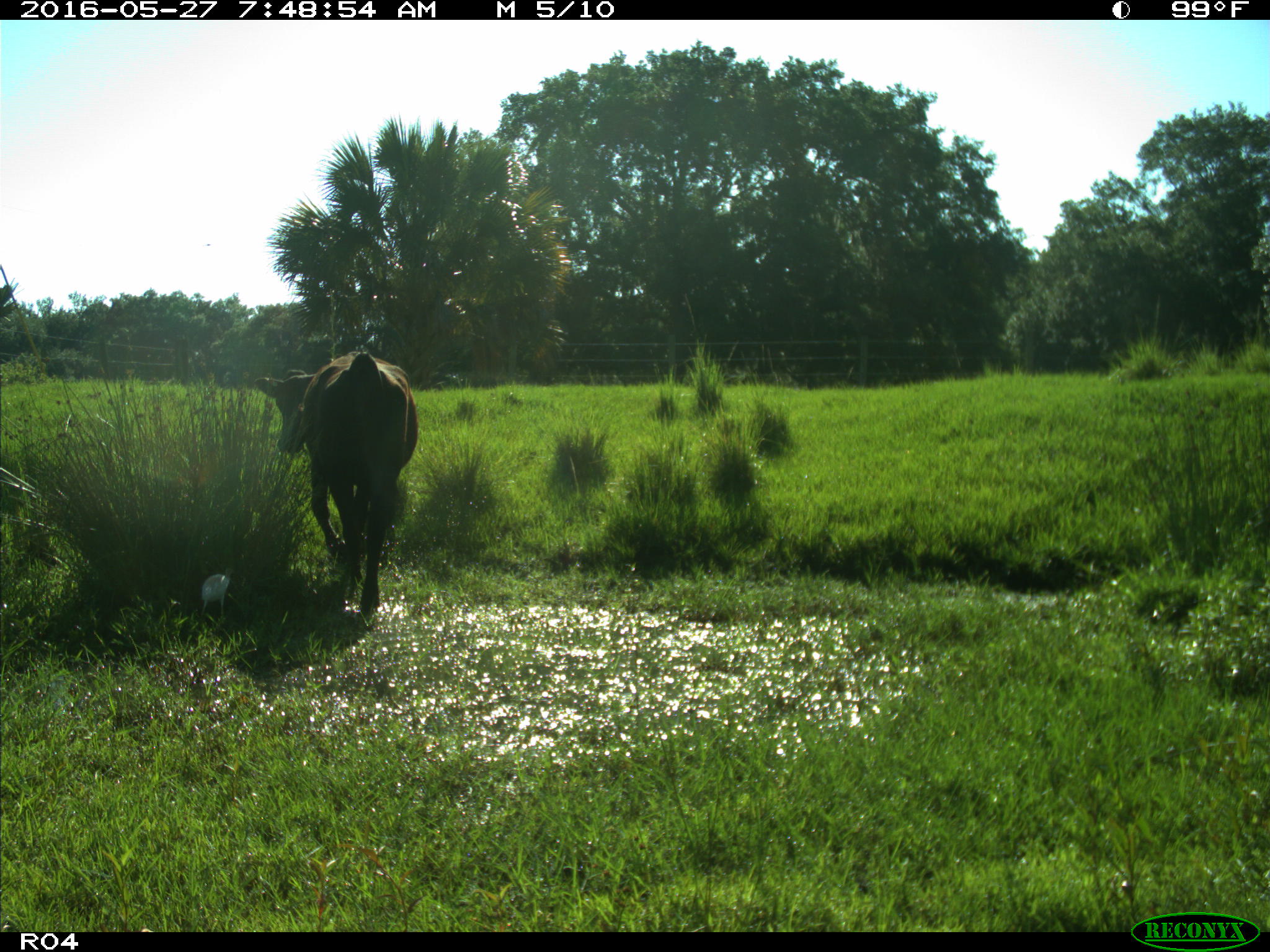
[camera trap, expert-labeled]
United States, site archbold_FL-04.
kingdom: Animalia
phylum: Chordata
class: Mammalia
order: Artiodactyla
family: Bovidae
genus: Bos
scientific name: Bos taurus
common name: domestic cow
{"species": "Bos taurus (domestic cow)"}